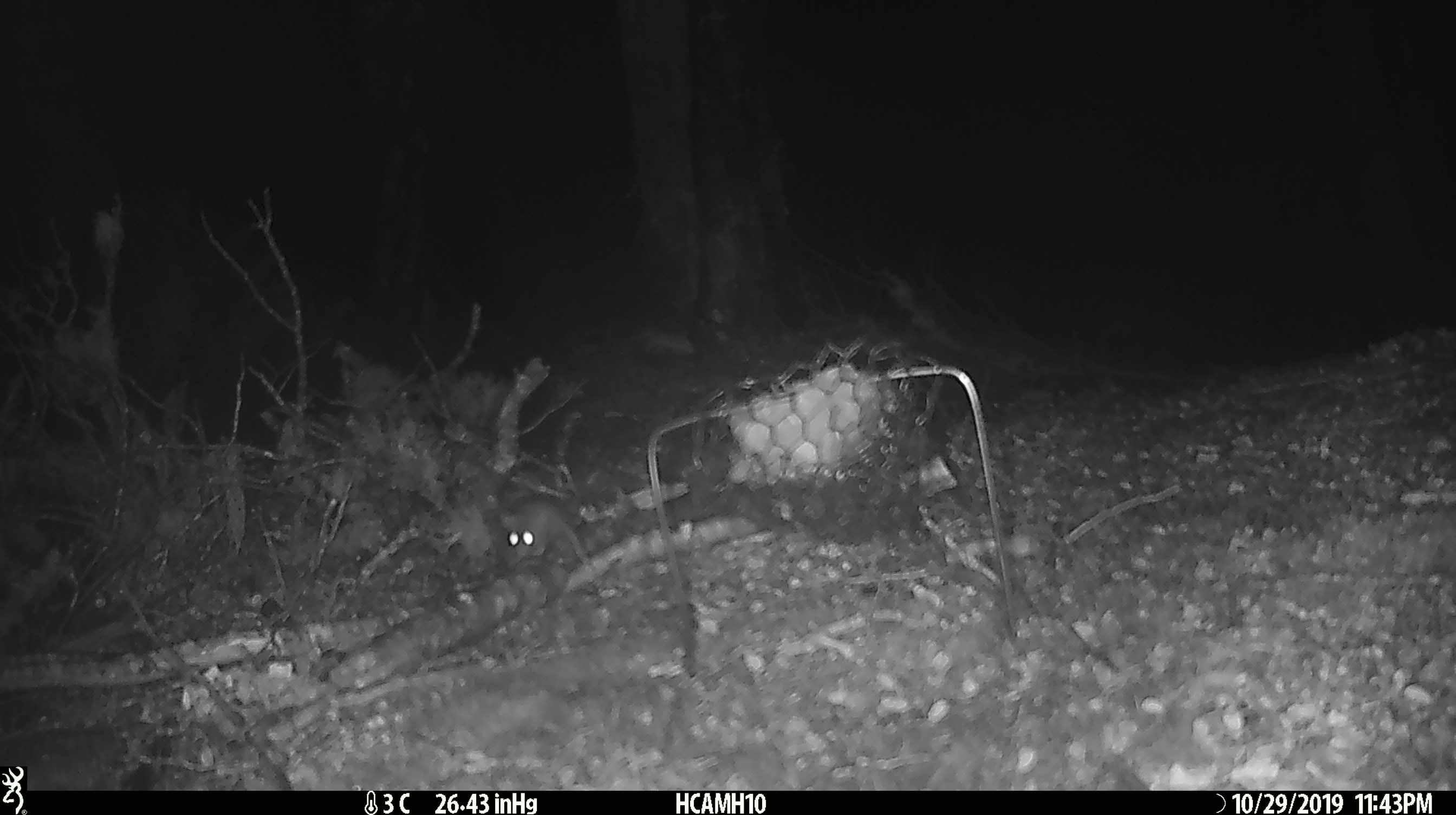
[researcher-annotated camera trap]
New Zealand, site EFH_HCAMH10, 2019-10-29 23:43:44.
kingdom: Animalia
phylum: Chordata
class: Mammalia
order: Rodentia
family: Muridae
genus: Mus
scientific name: Mus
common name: mouse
Mouse (Mus).